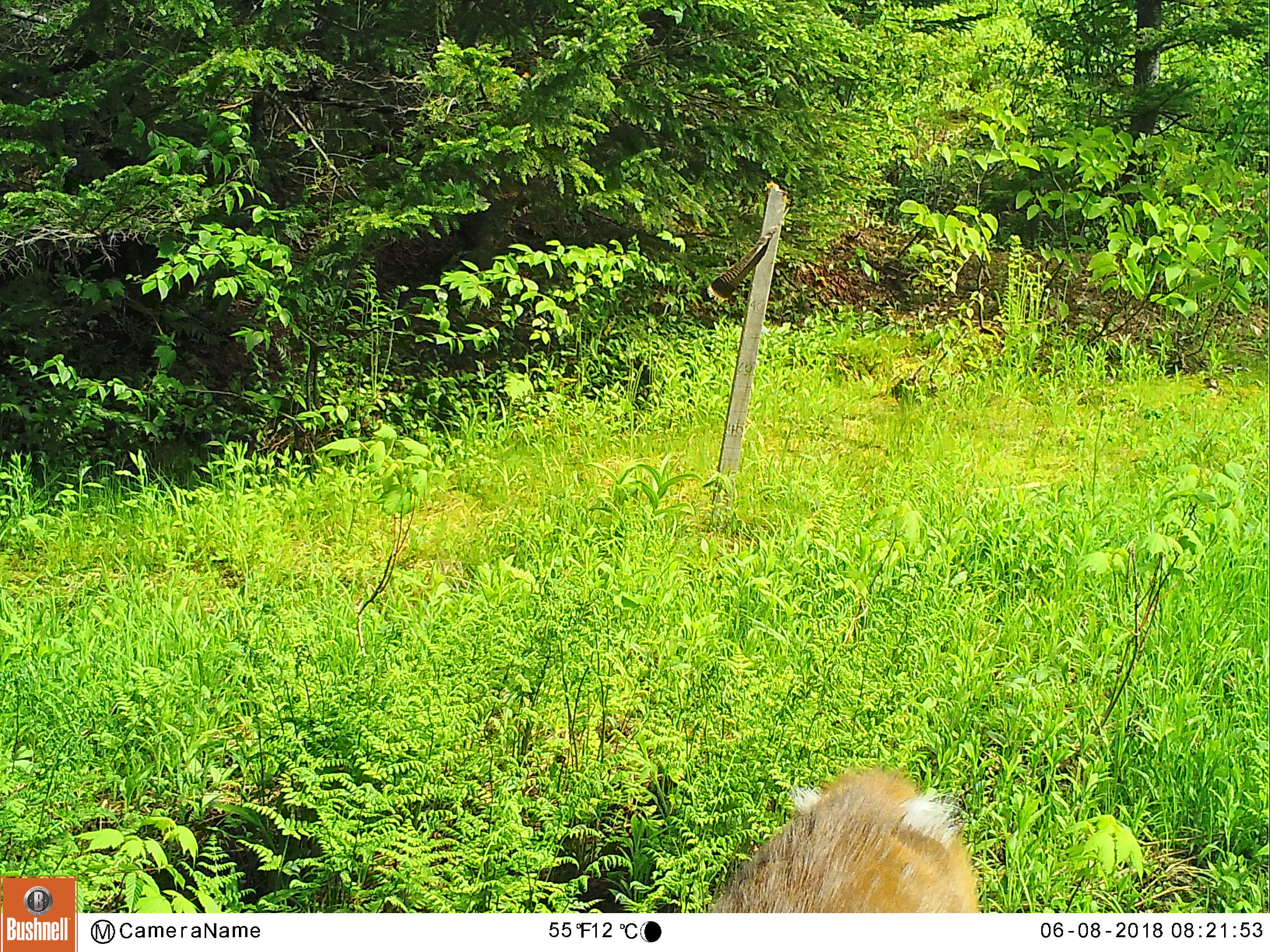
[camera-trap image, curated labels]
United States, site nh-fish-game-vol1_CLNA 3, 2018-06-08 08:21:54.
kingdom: Animalia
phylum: Chordata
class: Mammalia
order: Artiodactyla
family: Cervidae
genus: Odocoileus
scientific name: Odocoileus virginianus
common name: white-tailed deer